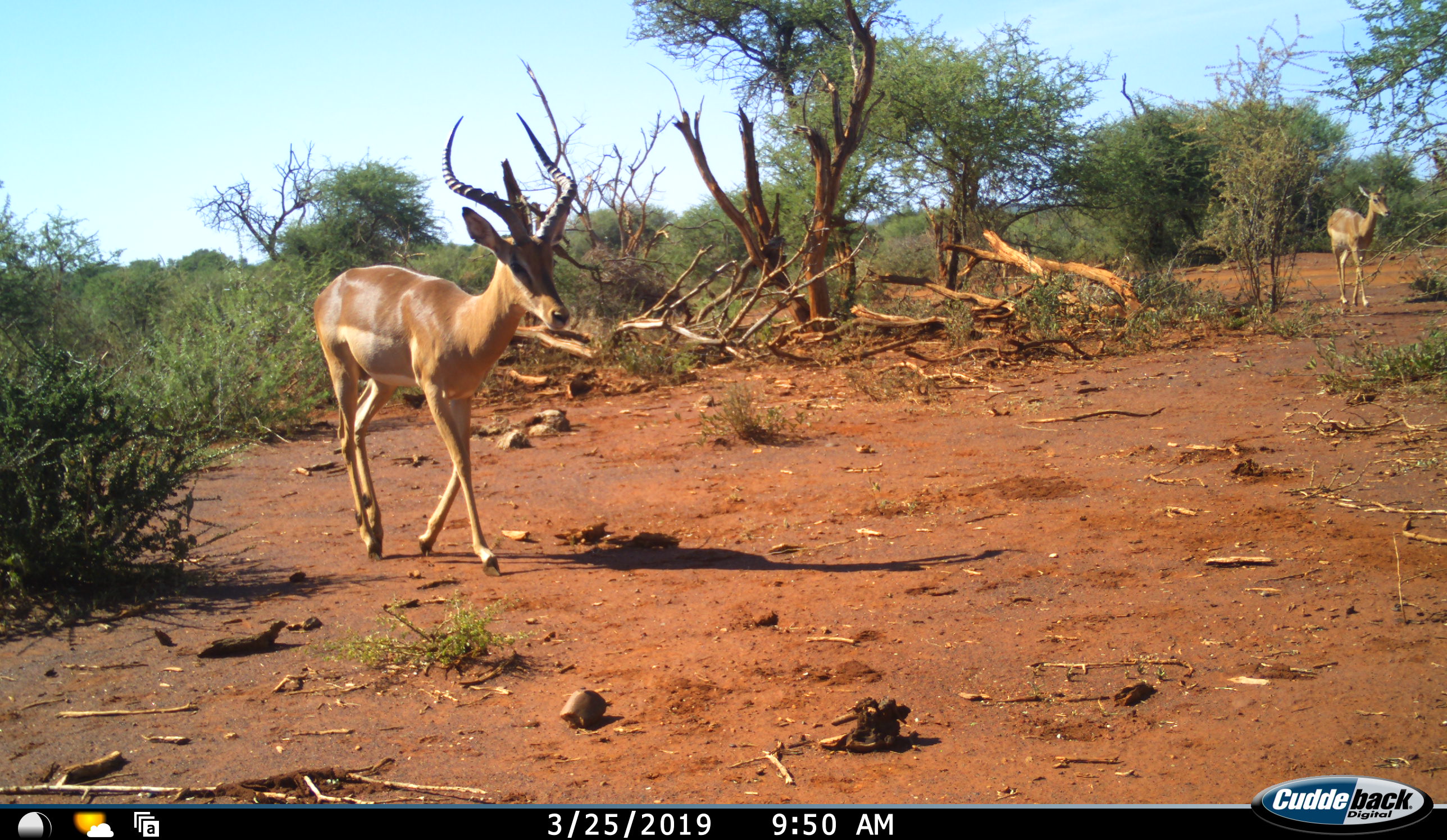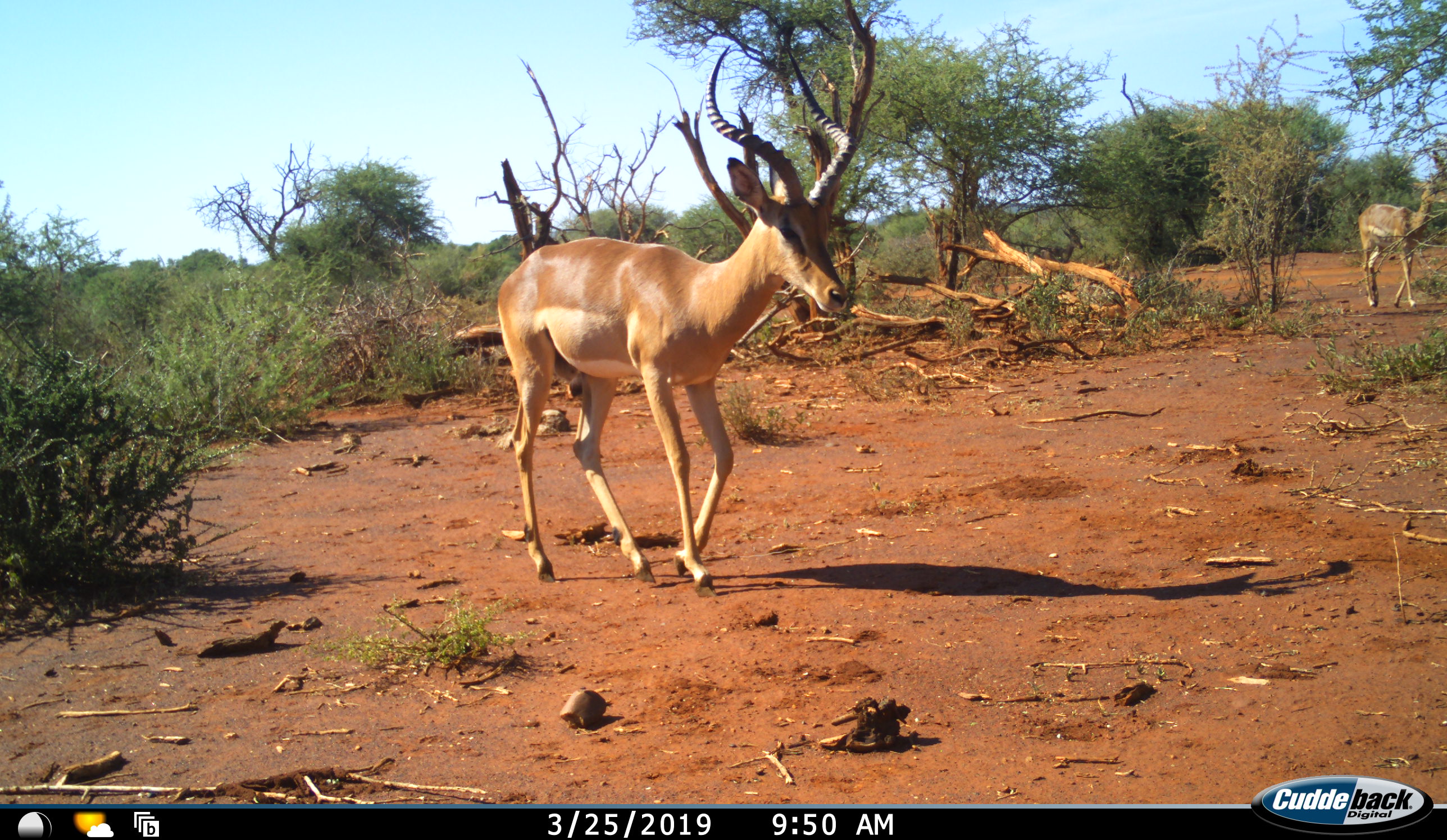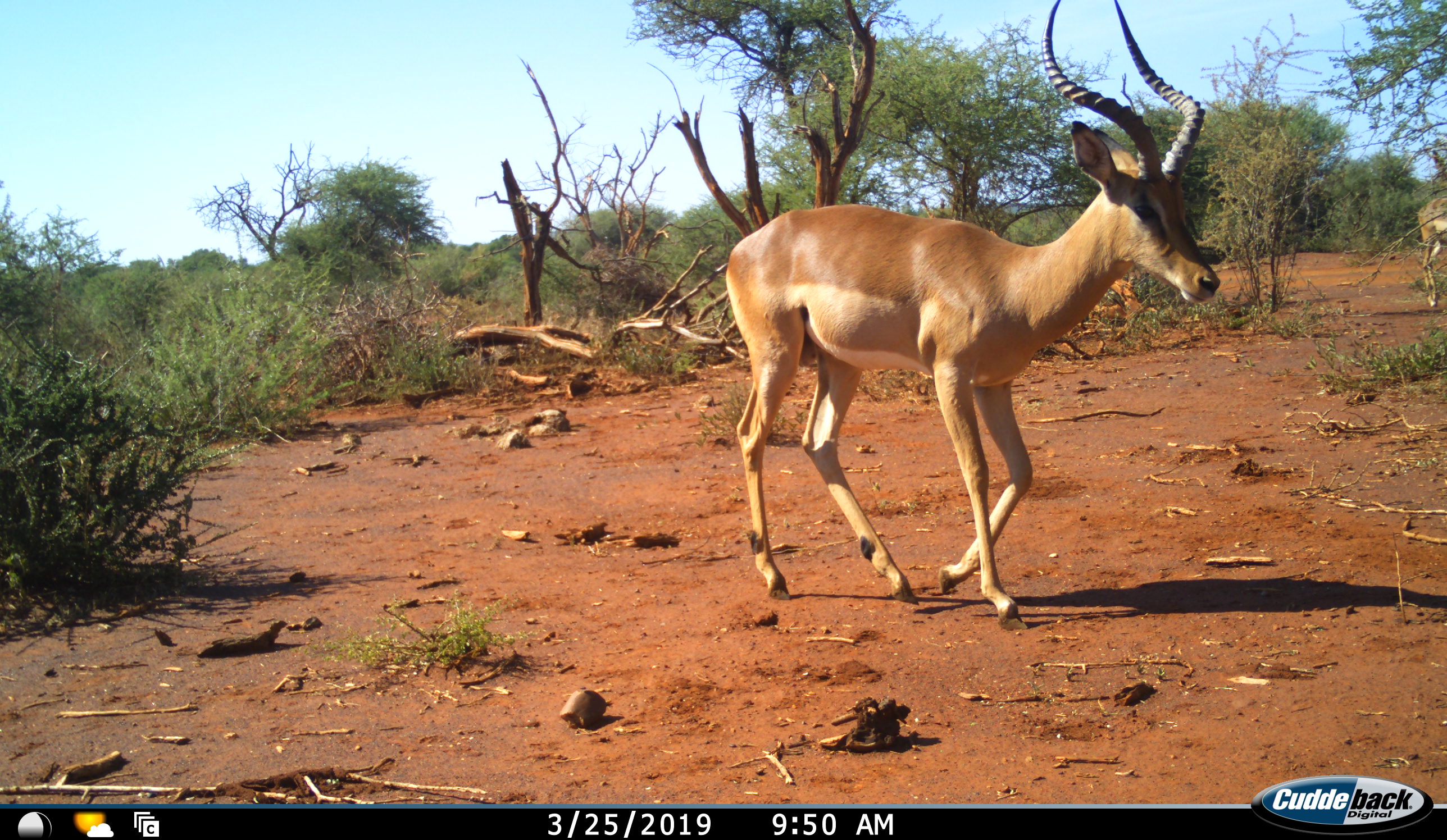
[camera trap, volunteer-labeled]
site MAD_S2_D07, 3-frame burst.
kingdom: Animalia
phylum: Chordata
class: Mammalia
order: Artiodactyla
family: Bovidae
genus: Aepyceros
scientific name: Aepyceros melampus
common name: impala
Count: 2.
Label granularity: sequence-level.